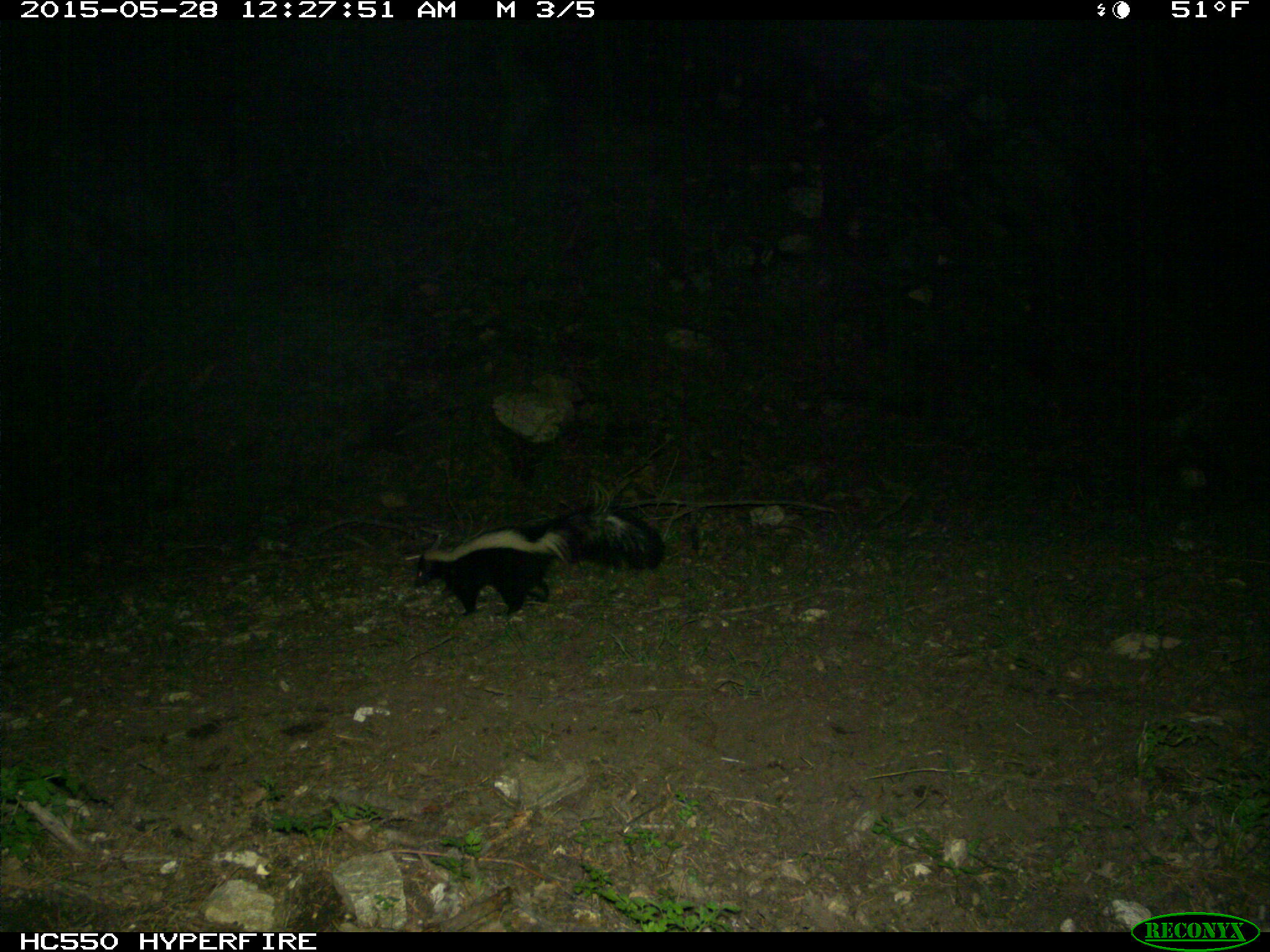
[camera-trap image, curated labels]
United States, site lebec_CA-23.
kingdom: Animalia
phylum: Chordata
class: Mammalia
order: Carnivora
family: Mephitidae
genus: Mephitis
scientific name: Mephitis mephitis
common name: striped skunk